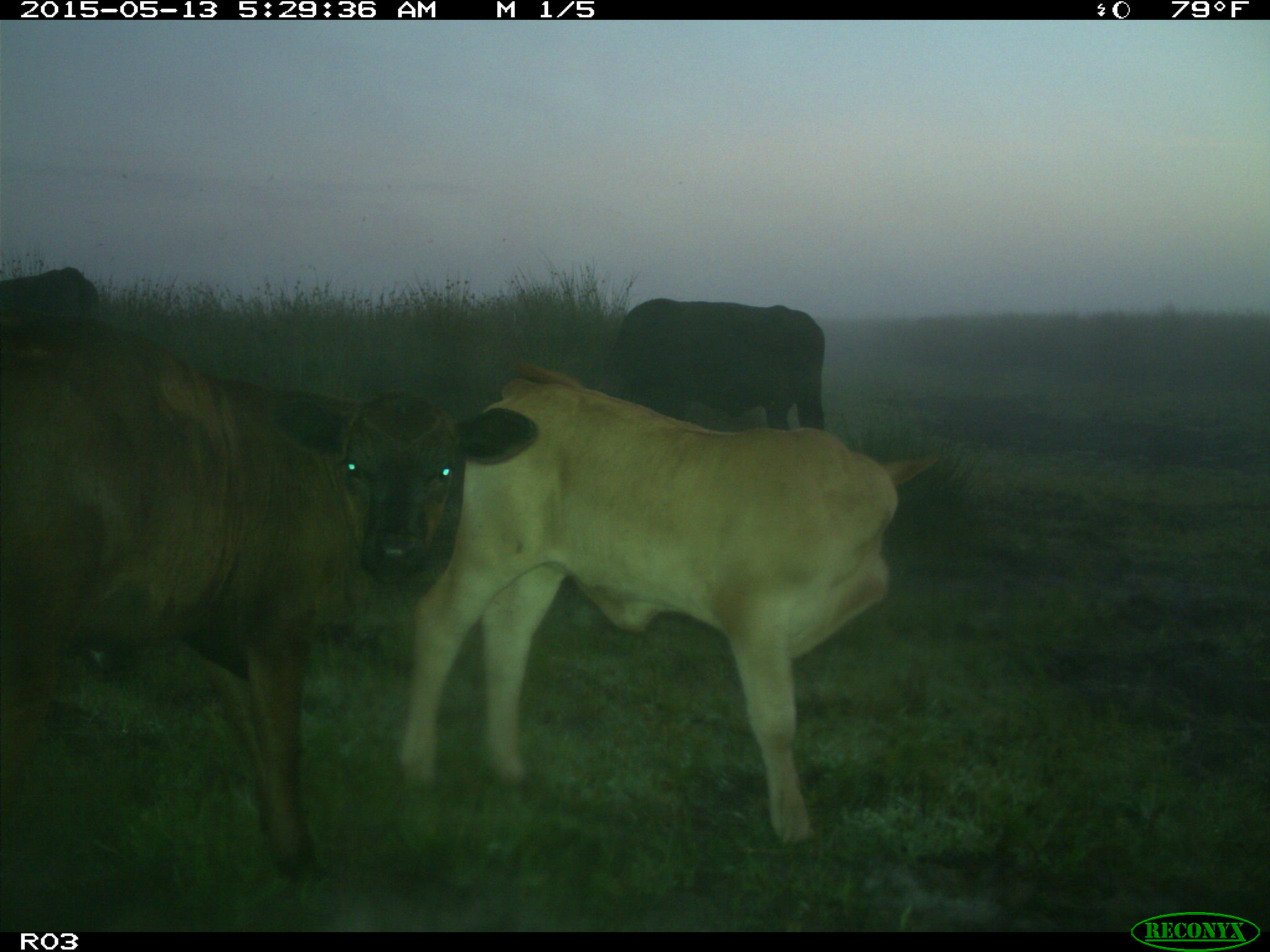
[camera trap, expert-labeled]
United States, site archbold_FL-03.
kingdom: Animalia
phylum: Chordata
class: Mammalia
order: Artiodactyla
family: Bovidae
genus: Bos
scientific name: Bos taurus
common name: domestic cow